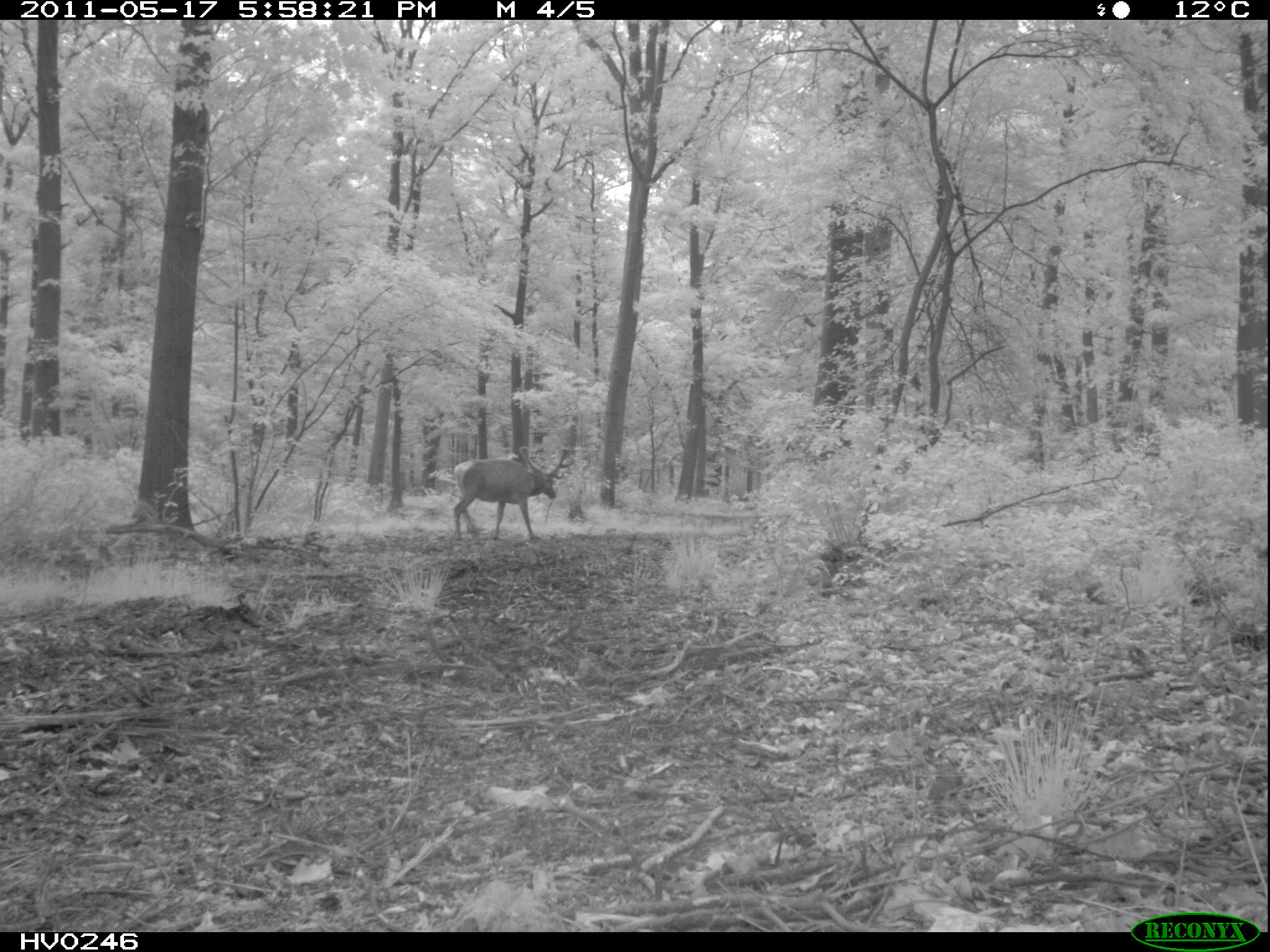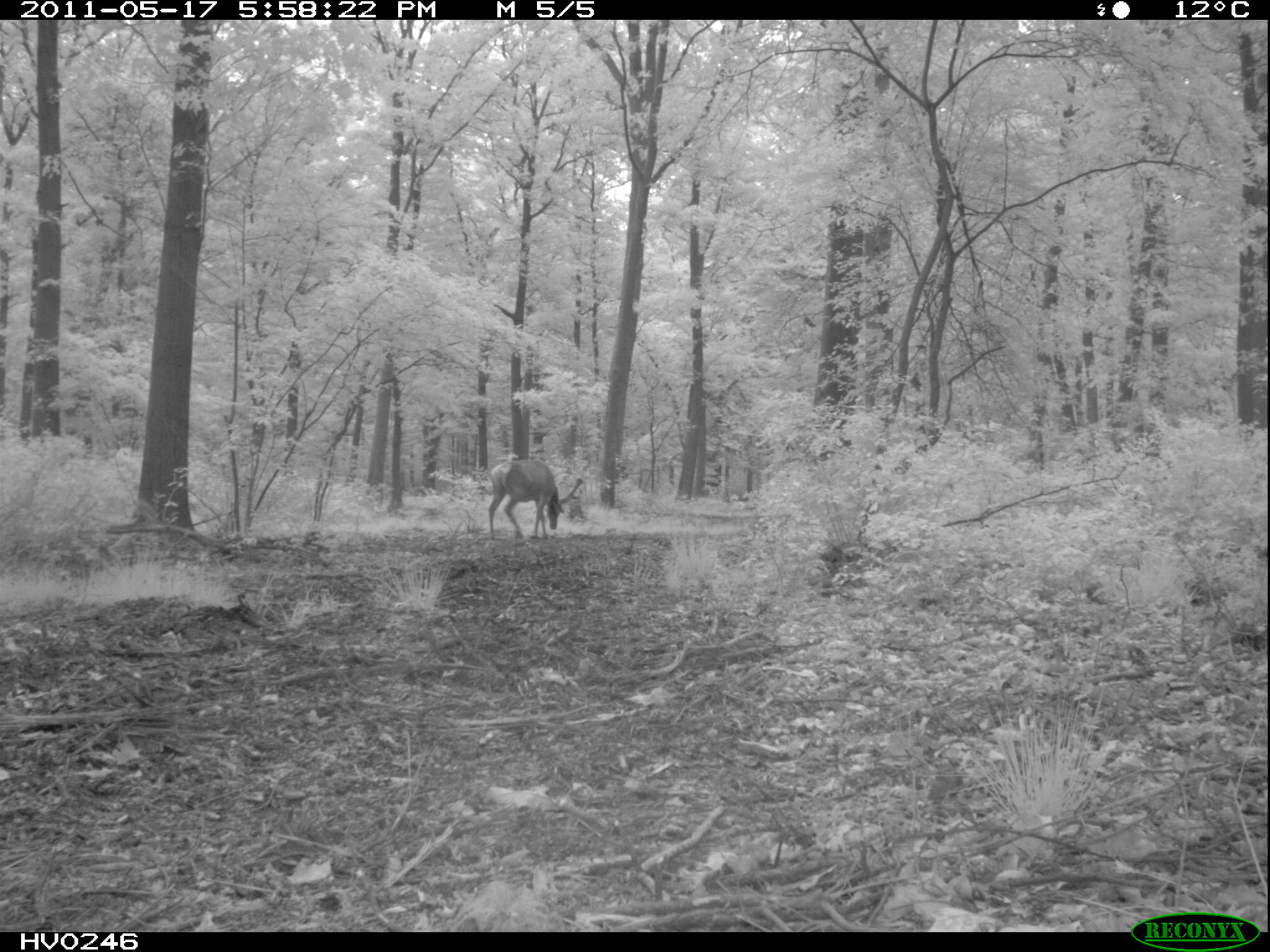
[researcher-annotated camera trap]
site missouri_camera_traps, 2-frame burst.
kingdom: Animalia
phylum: Chordata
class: Mammalia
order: Artiodactyla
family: Cervidae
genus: Cervus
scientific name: Cervus elaphus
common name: red deer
Red deer (Cervus elaphus). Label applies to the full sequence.